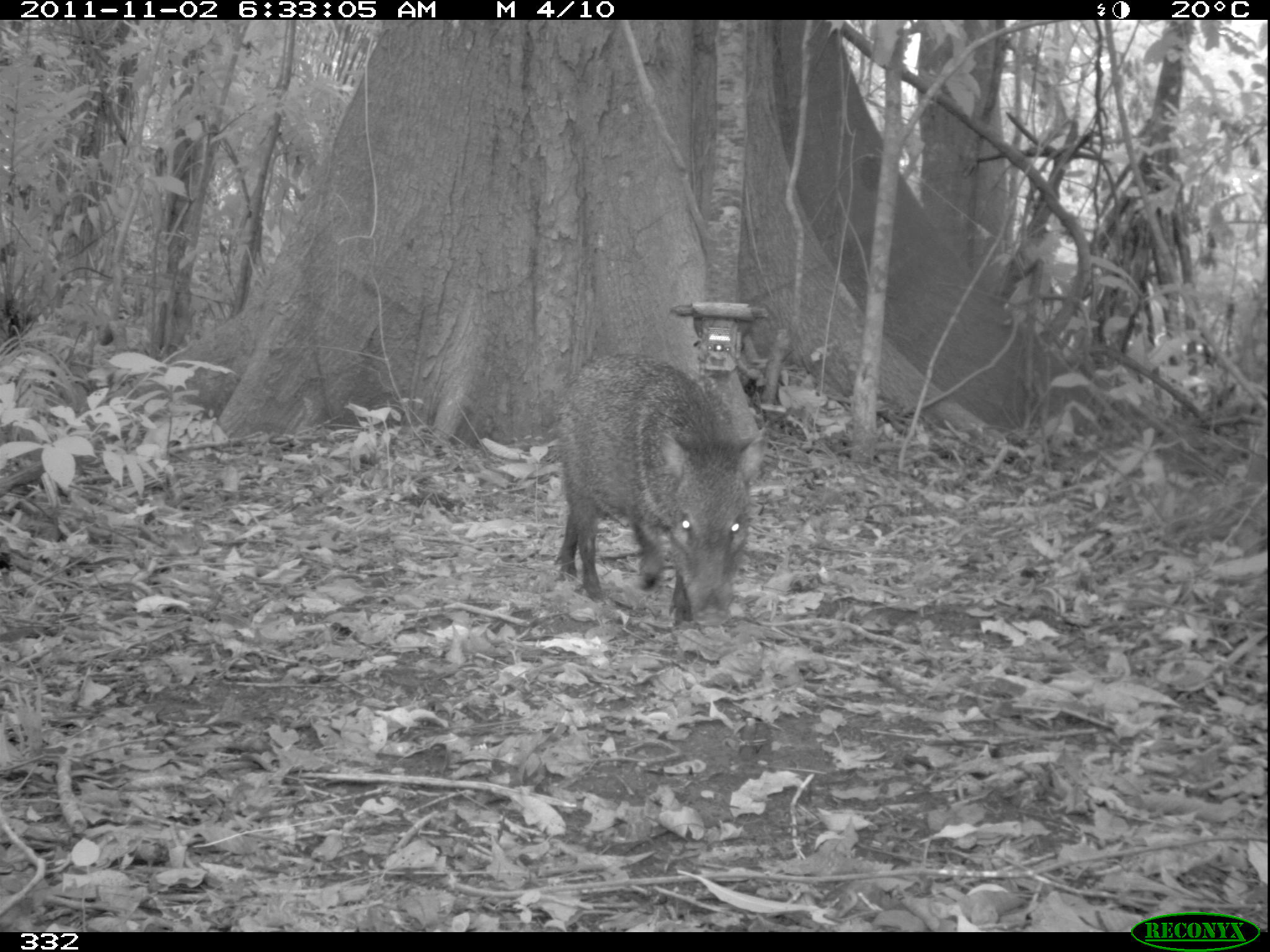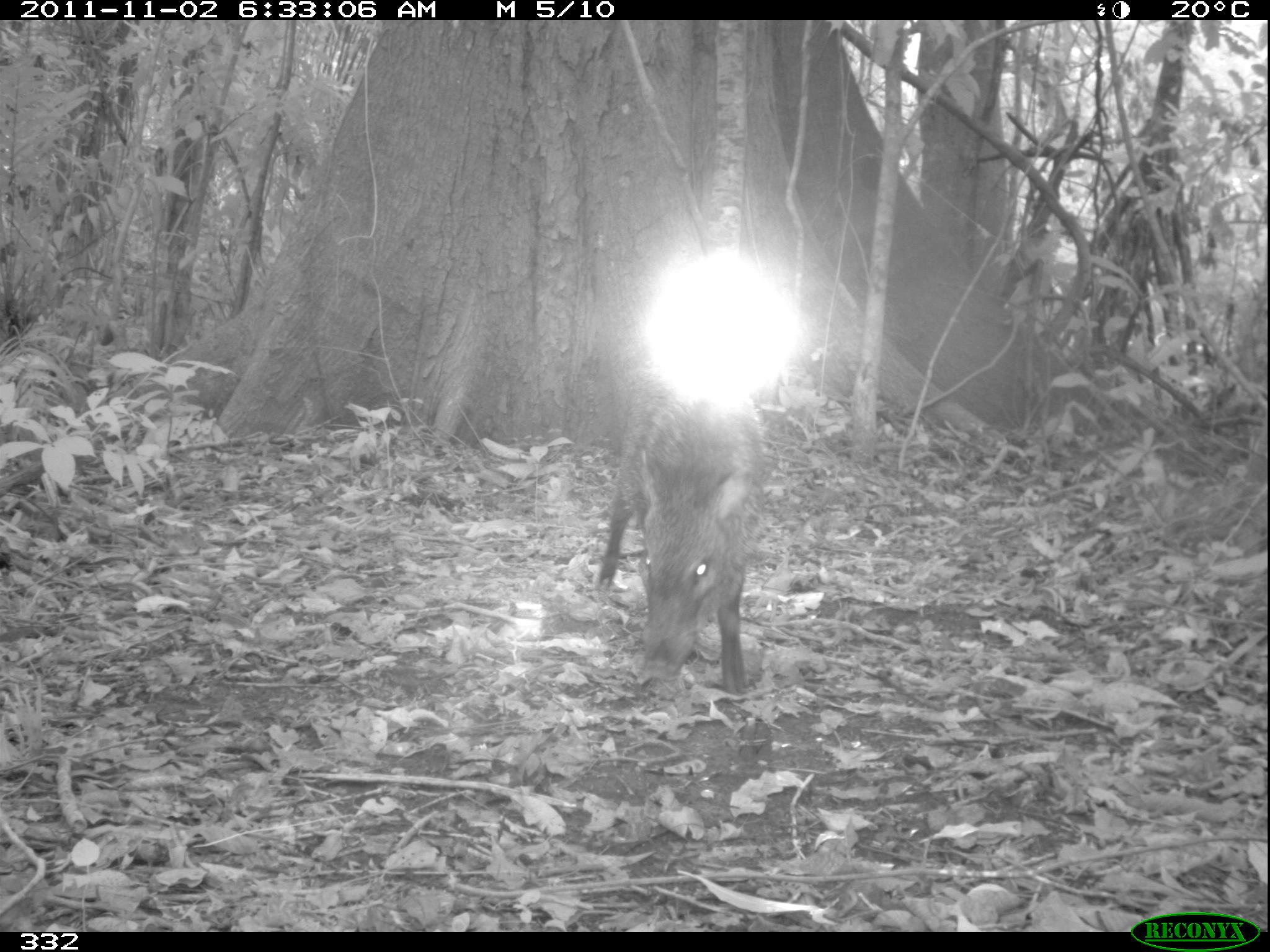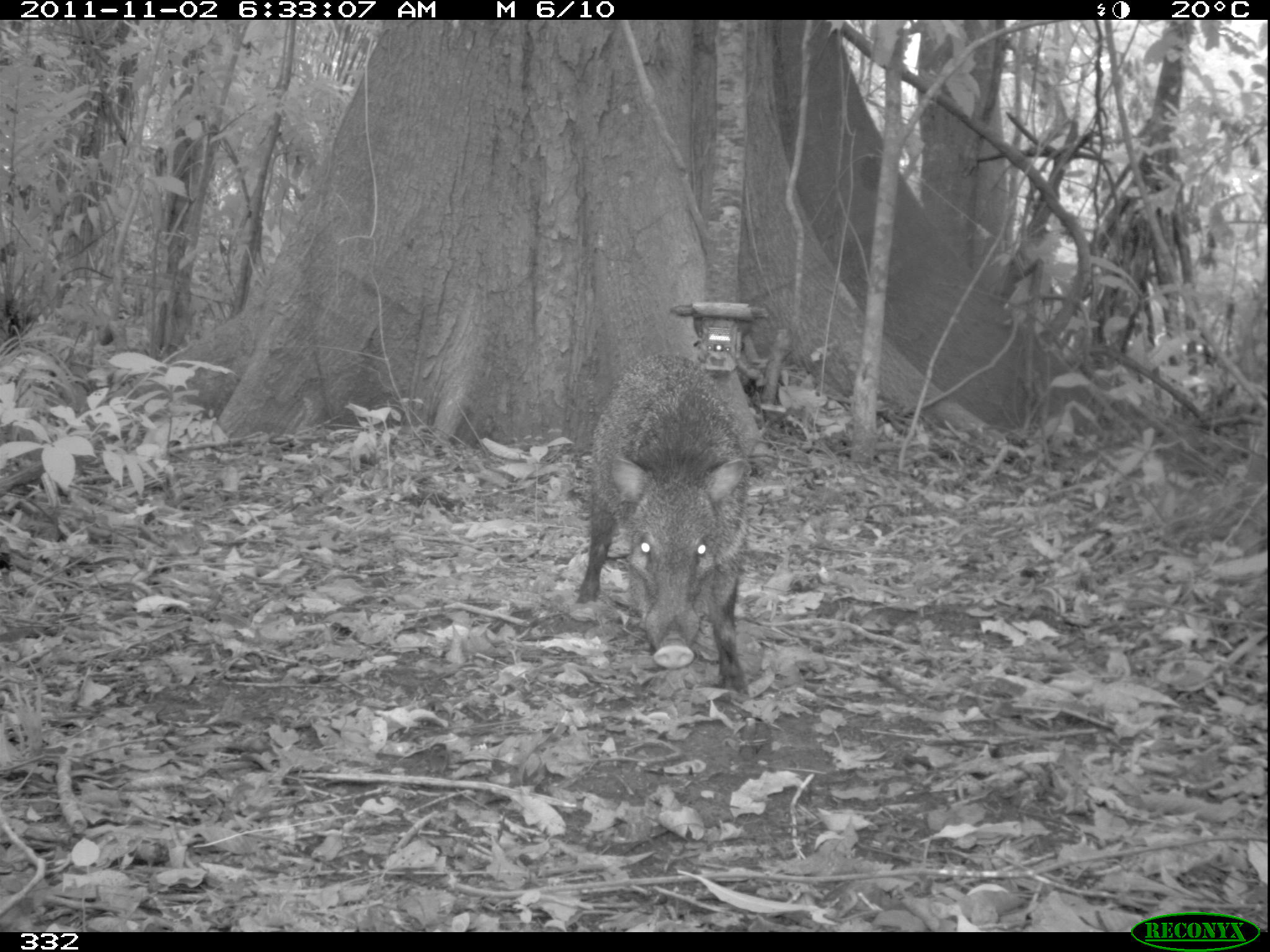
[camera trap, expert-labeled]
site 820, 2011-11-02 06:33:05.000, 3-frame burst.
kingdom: Animalia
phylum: Chordata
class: Mammalia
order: Artiodactyla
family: Tayassuidae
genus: Pecari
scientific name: Pecari tajacu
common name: collared peccary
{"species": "Pecari tajacu (collared peccary)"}